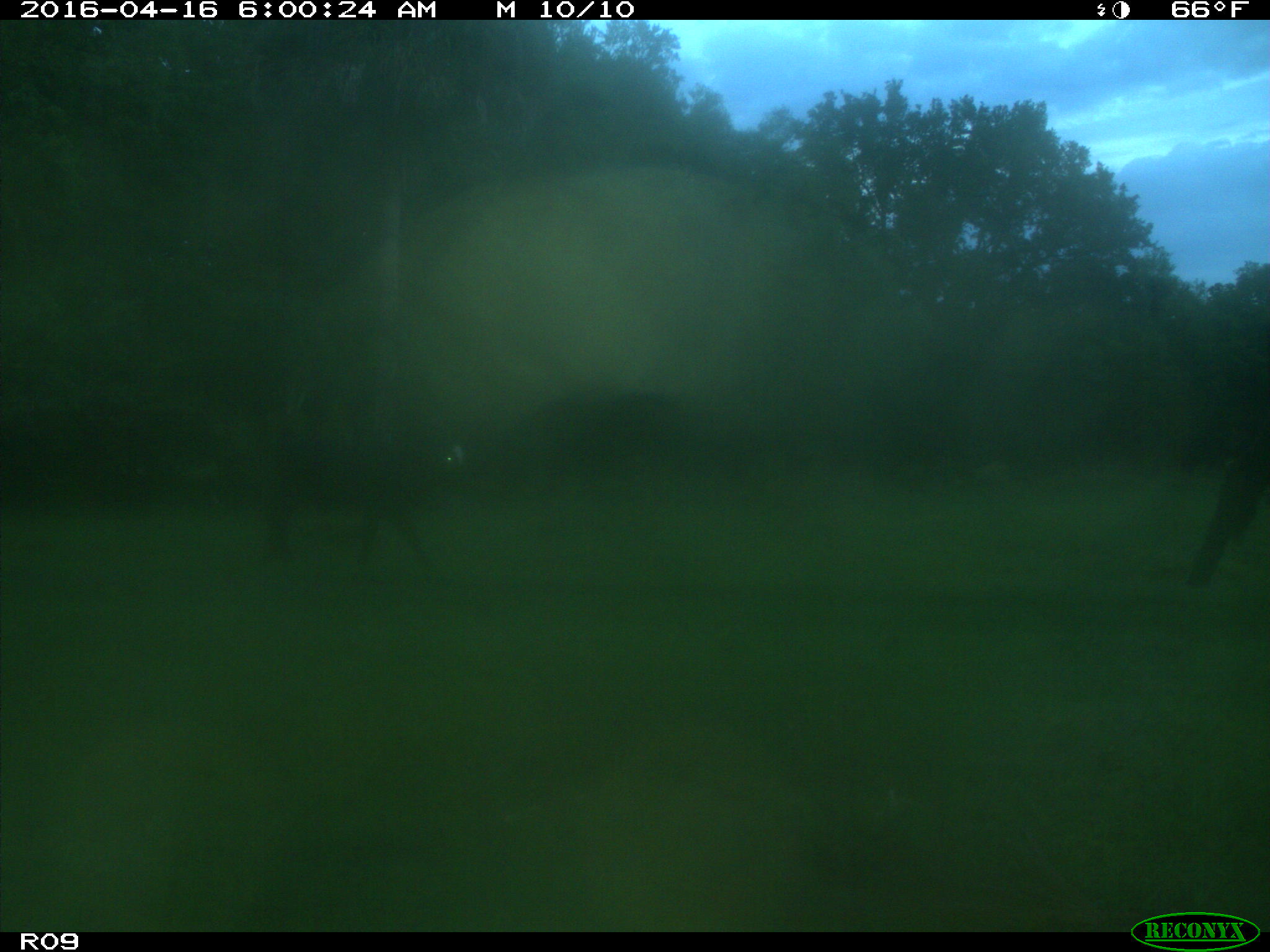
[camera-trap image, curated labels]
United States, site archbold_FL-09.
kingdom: Animalia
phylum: Chordata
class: Mammalia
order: Artiodactyla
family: Bovidae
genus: Bos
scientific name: Bos taurus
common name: domestic cow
Bos taurus (domestic cow).